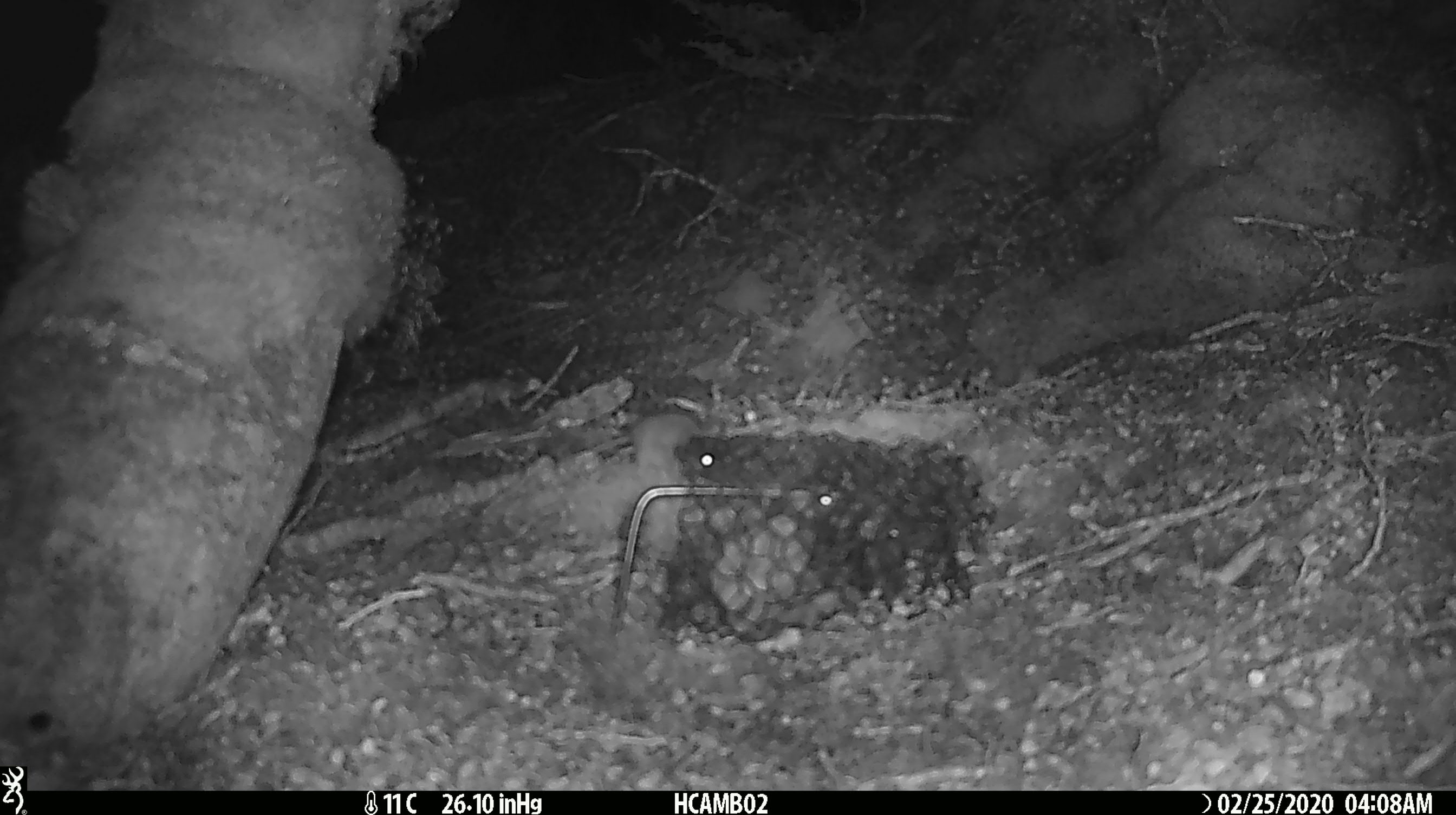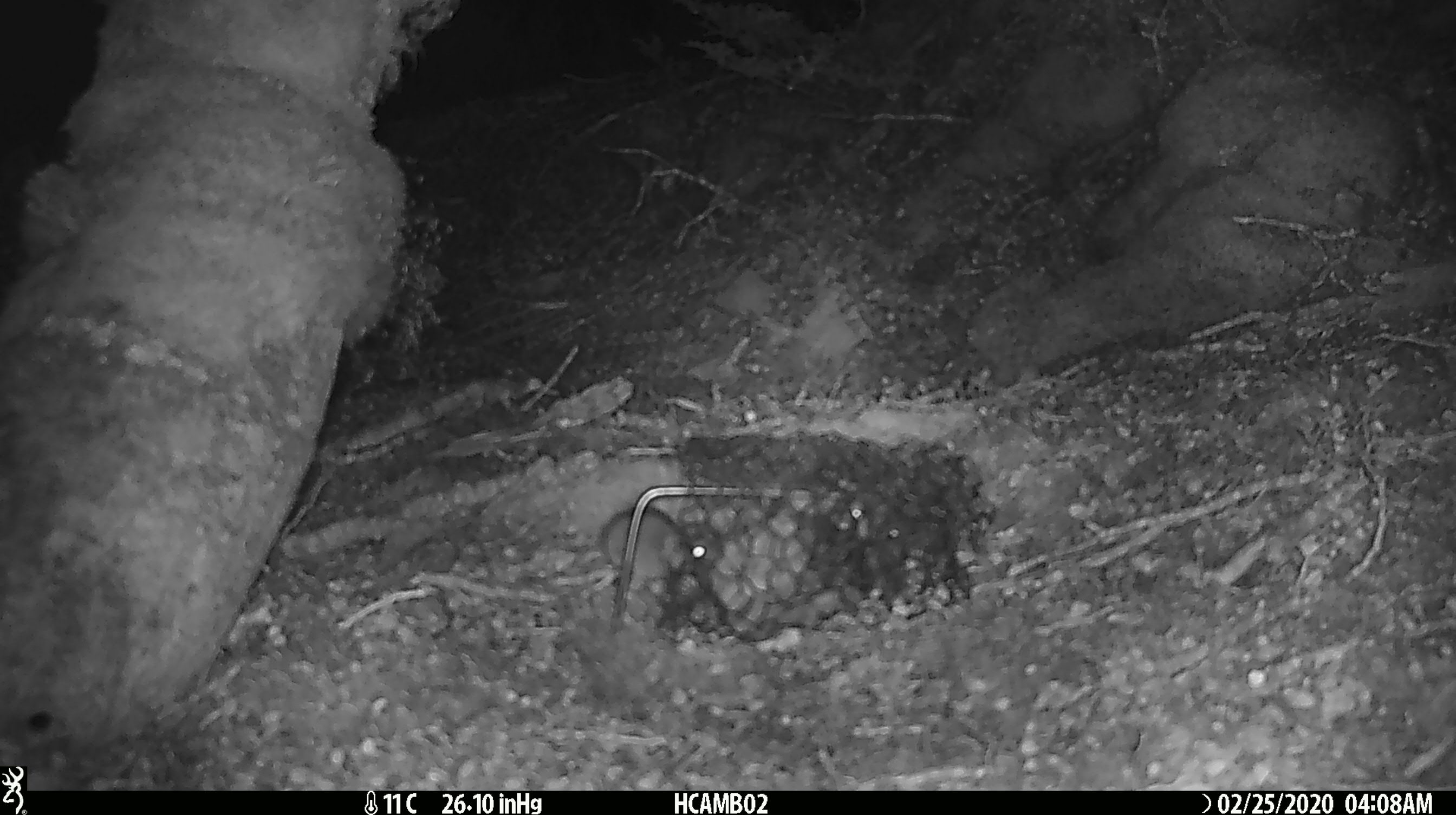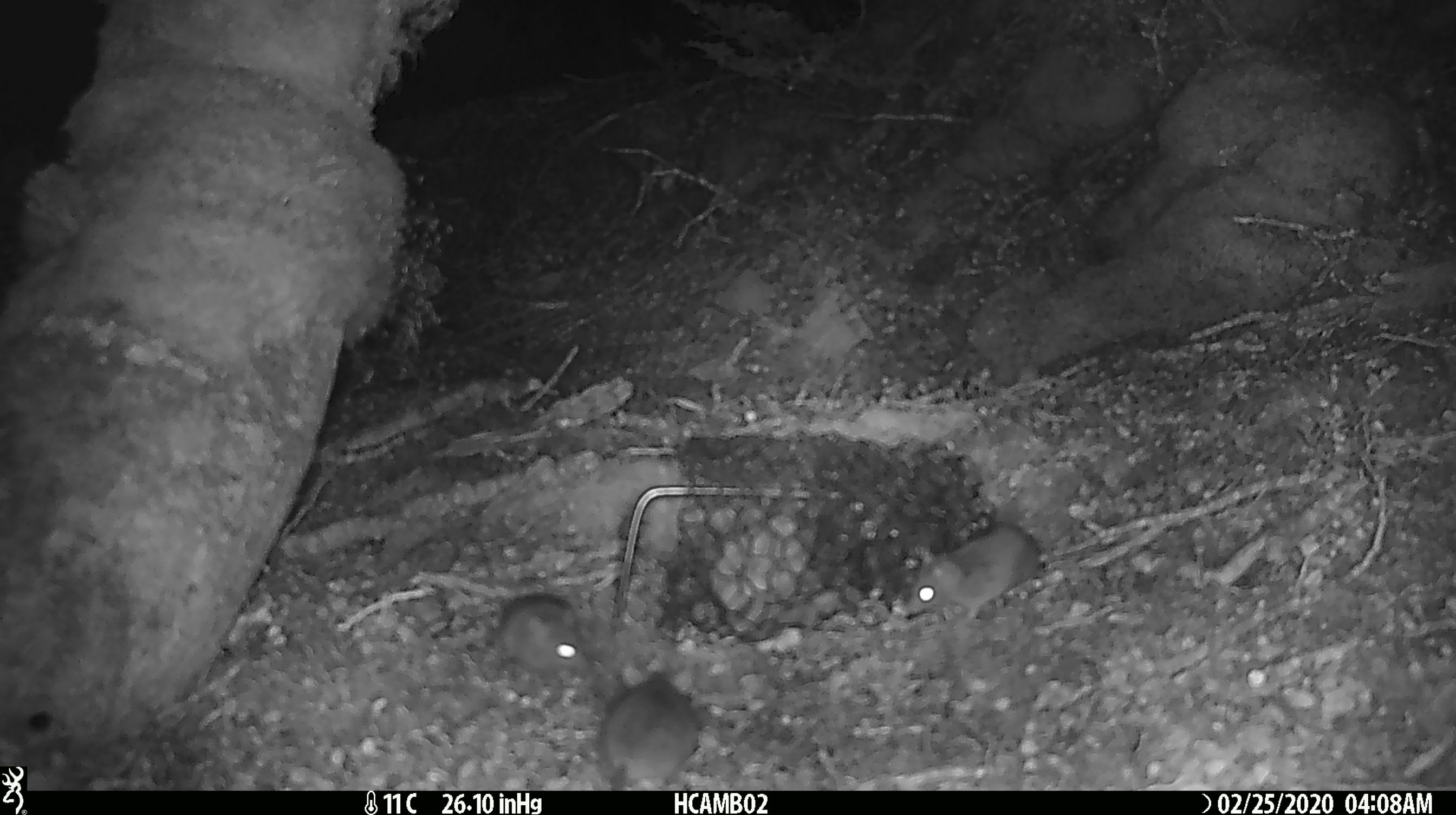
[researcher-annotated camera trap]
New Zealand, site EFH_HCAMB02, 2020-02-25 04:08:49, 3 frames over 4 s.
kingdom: Animalia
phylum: Chordata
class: Mammalia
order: Rodentia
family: Muridae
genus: Mus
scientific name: Mus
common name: mouse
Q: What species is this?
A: Mouse (Mus).